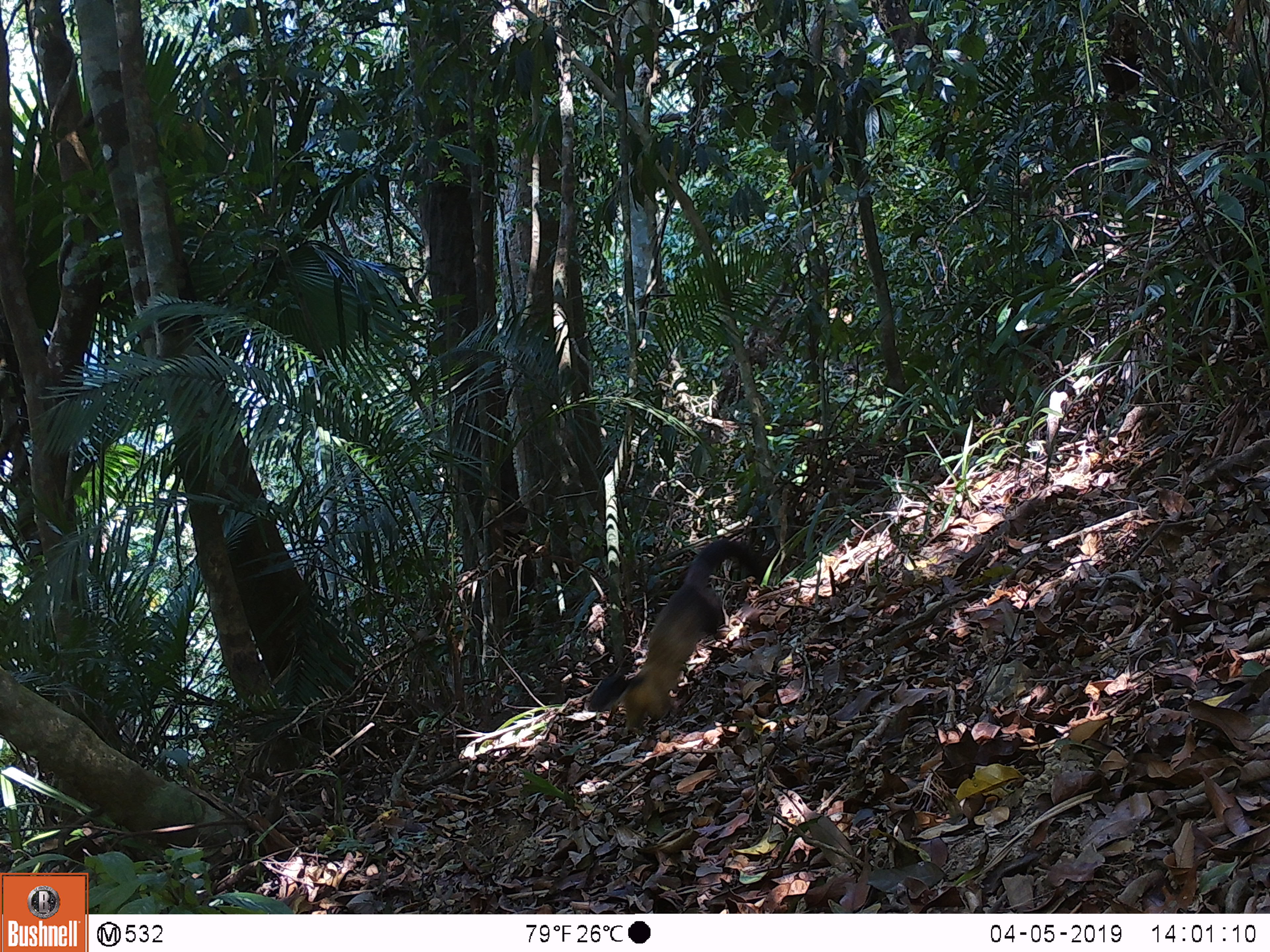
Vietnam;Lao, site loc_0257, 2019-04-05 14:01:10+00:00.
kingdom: Animalia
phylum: Chordata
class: Mammalia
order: Carnivora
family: Mustelidae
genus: Martes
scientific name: Martes flavigula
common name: yellow-throated marten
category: yellow throated marten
Yellow throated marten (yellow-throated marten) (Martes flavigula). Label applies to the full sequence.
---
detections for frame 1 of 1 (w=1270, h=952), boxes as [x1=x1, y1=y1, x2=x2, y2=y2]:
yellow throated marten: [x1=586, y1=537, x2=765, y2=734]